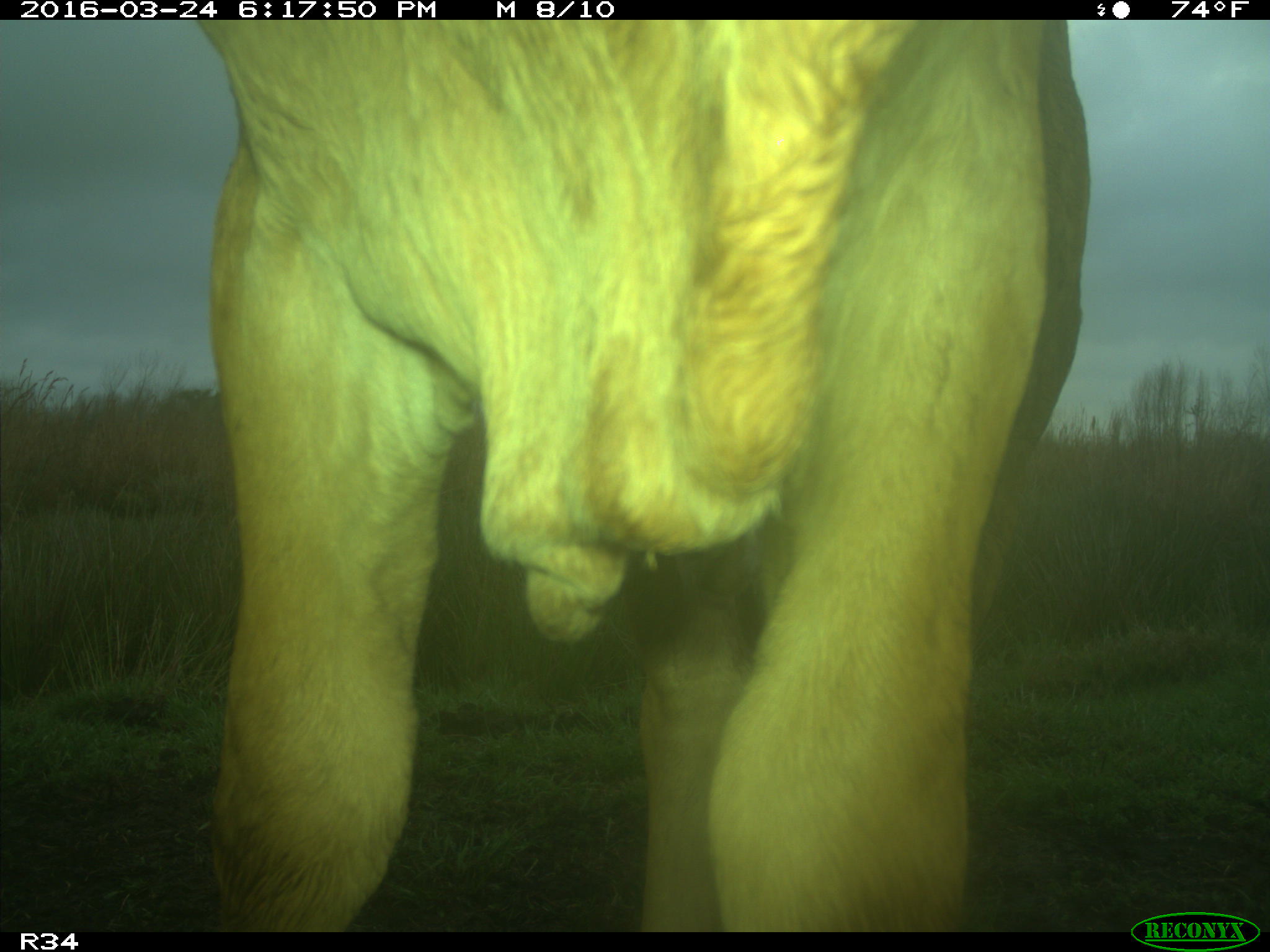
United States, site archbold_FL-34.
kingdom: Animalia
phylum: Chordata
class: Mammalia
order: Artiodactyla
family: Bovidae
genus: Bos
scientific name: Bos taurus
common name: domestic cow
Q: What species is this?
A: Bos taurus (domestic cow).